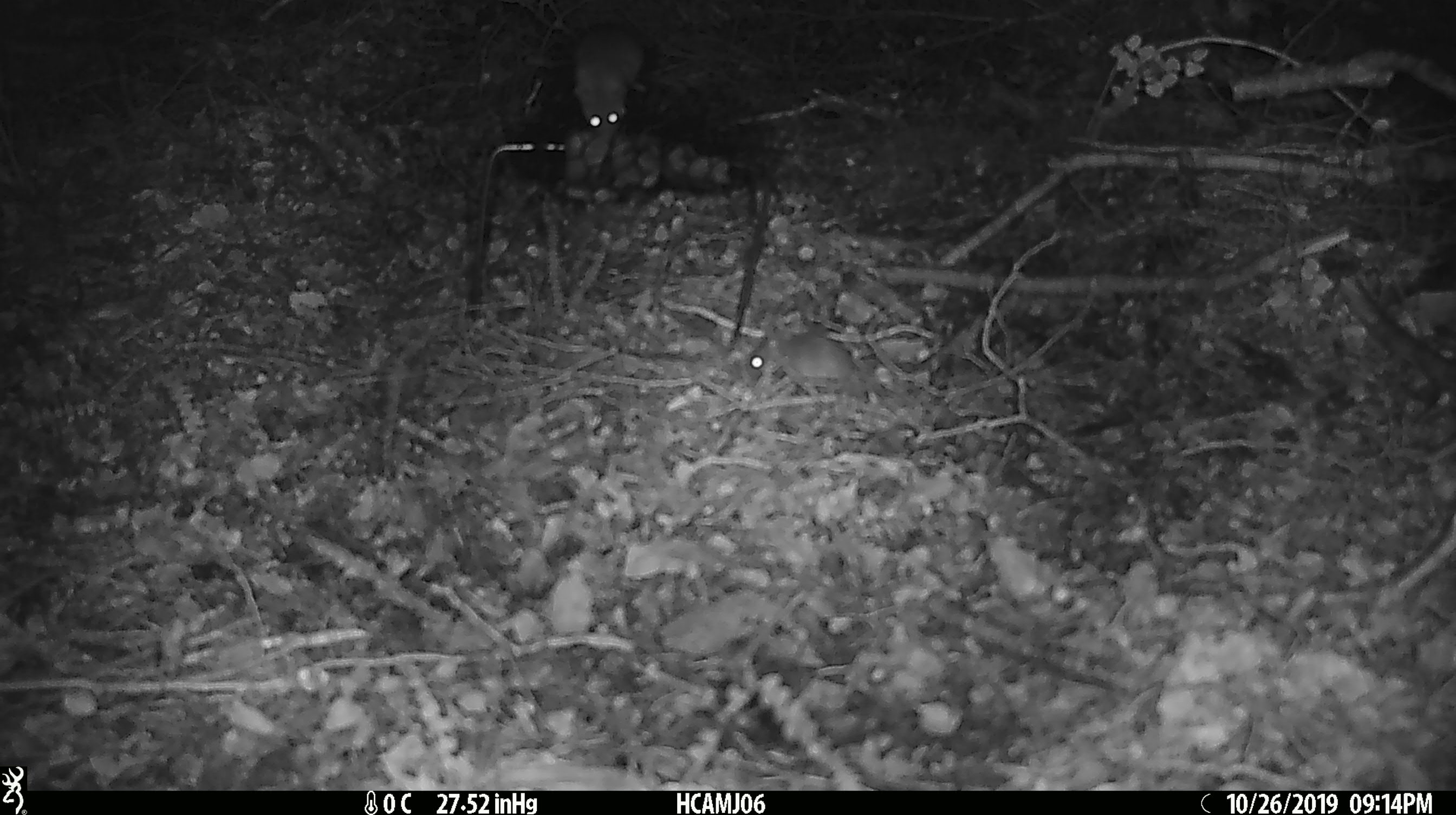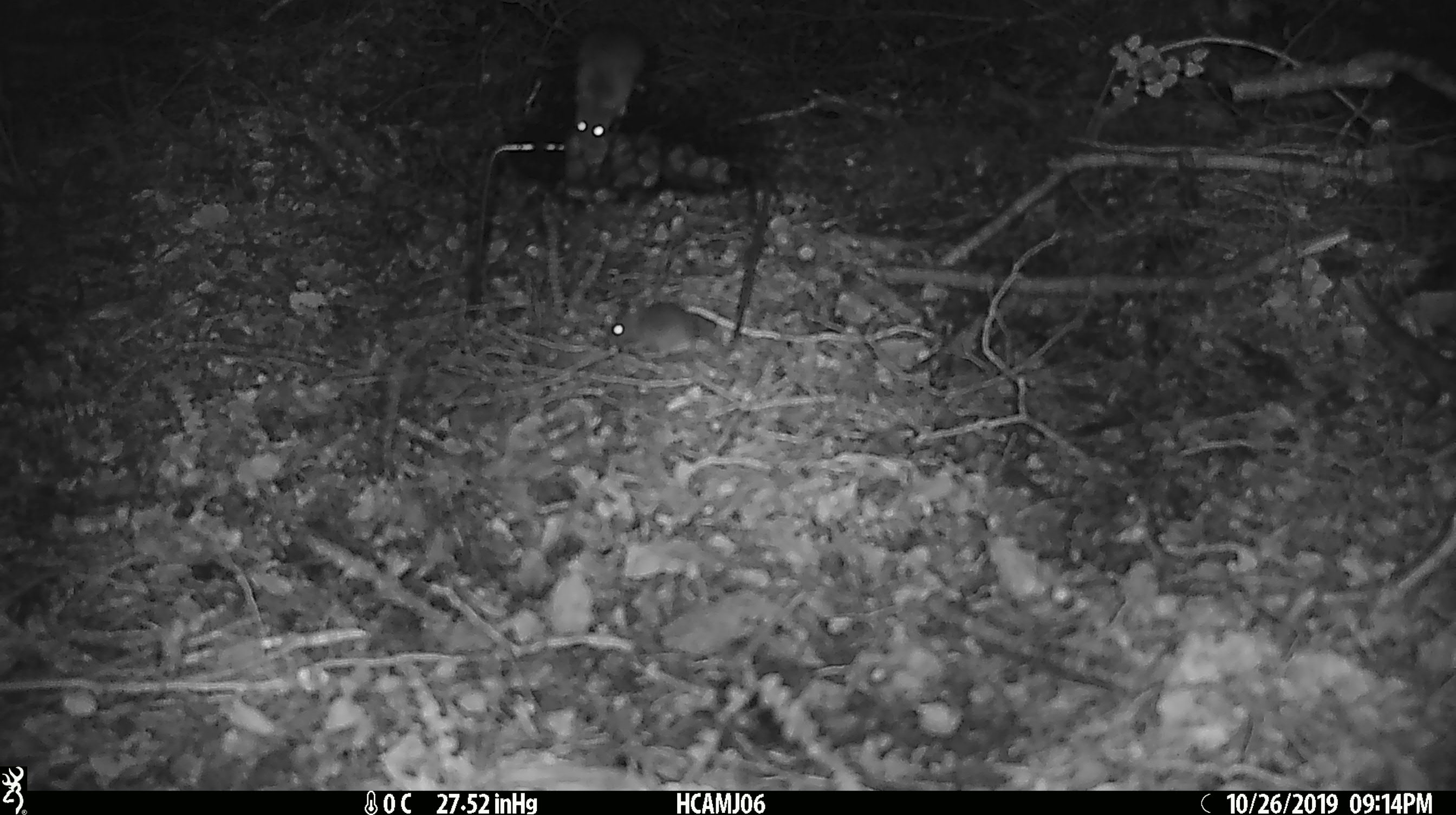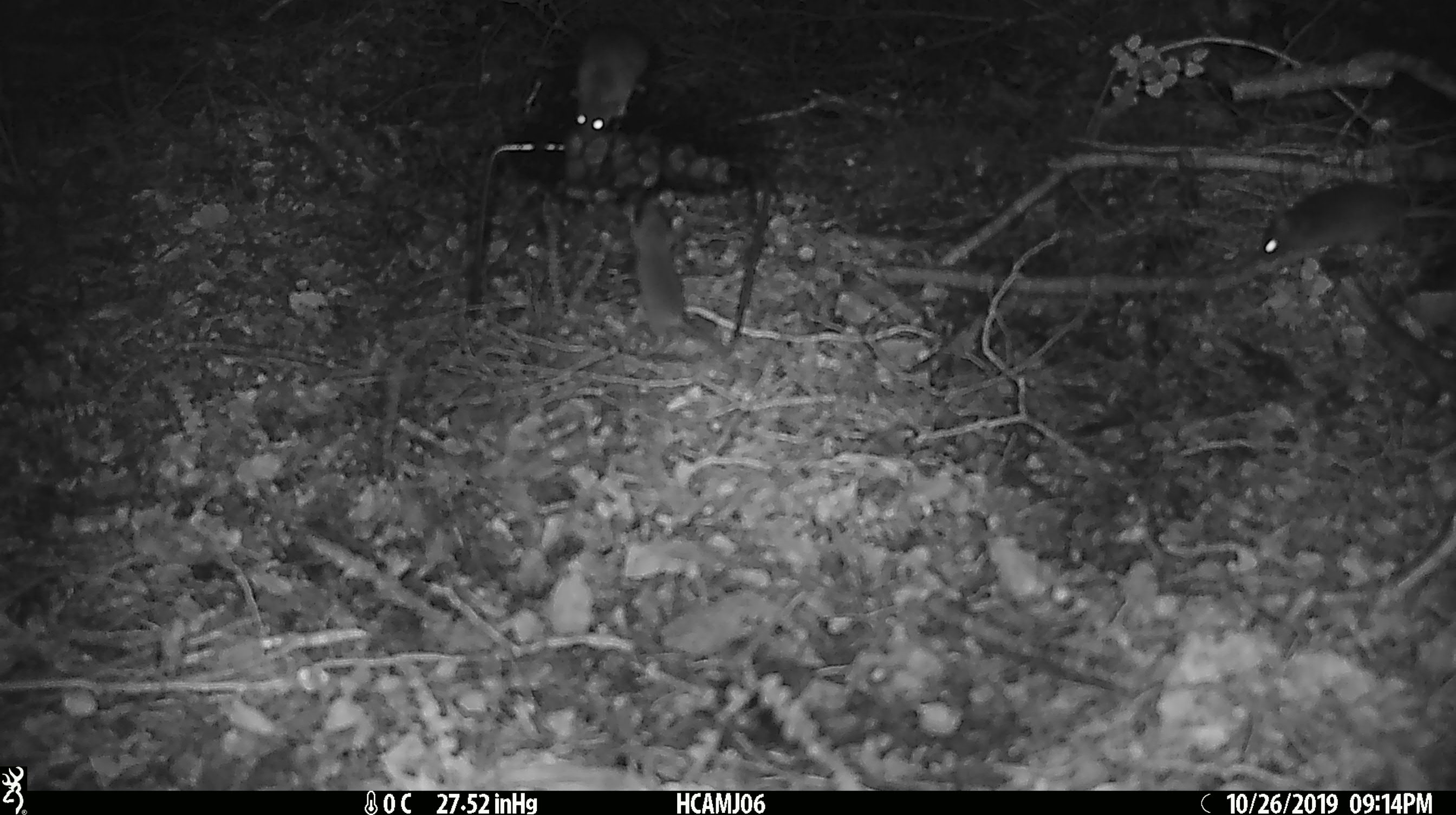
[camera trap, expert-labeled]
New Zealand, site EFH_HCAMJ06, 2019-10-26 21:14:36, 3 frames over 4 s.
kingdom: Animalia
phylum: Chordata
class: Mammalia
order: Rodentia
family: Muridae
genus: Mus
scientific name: Mus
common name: mouse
Mouse (Mus).